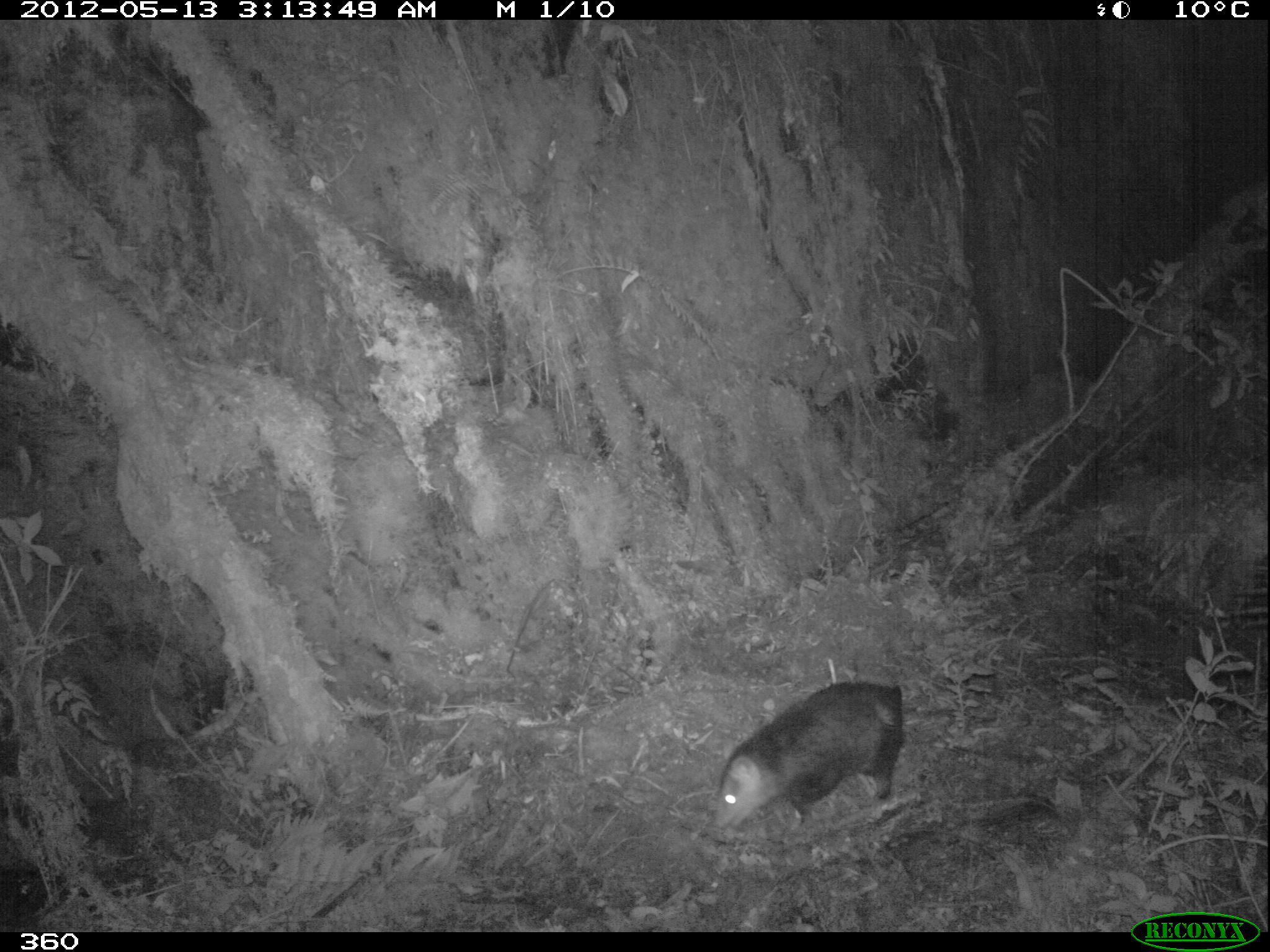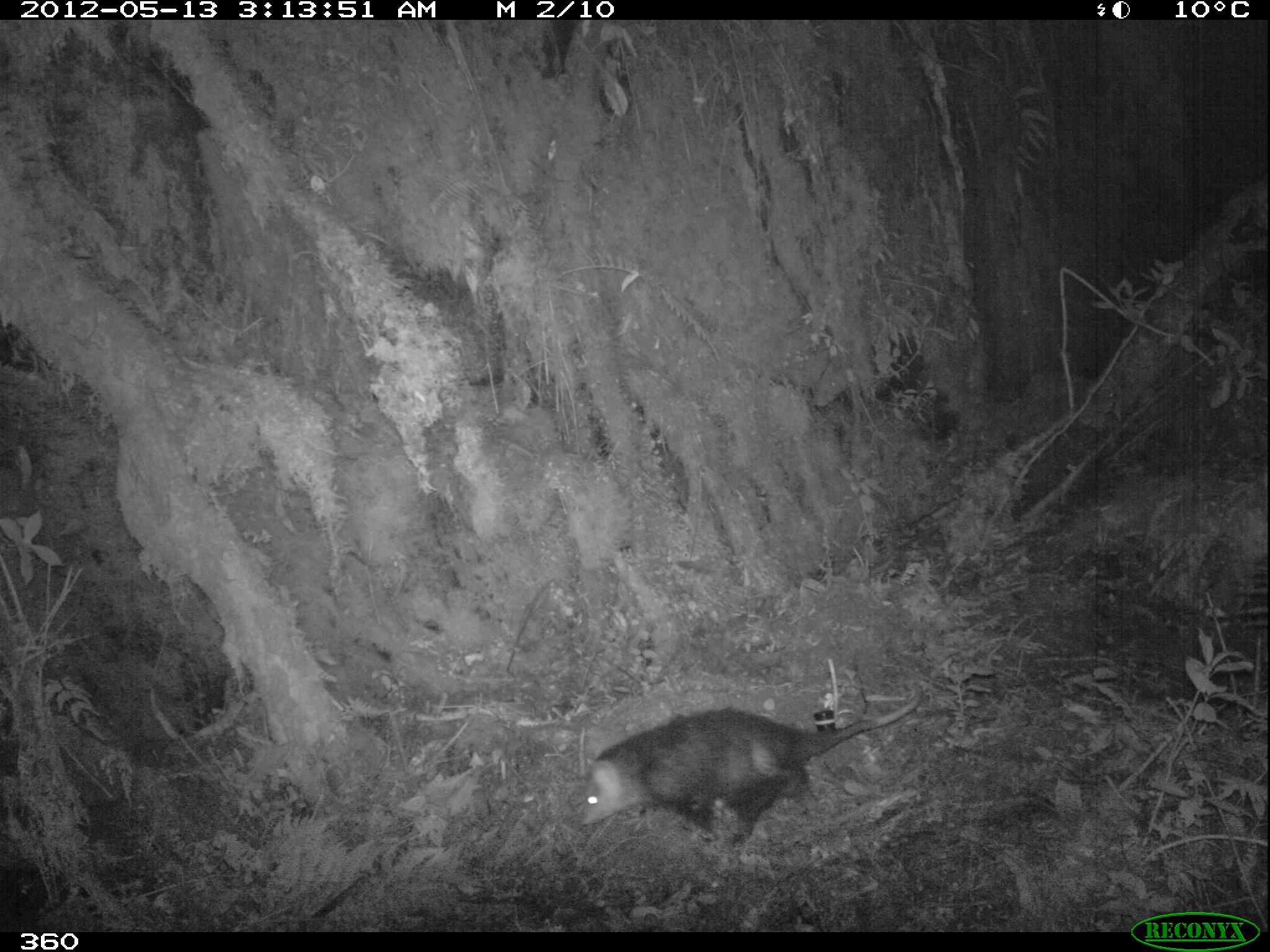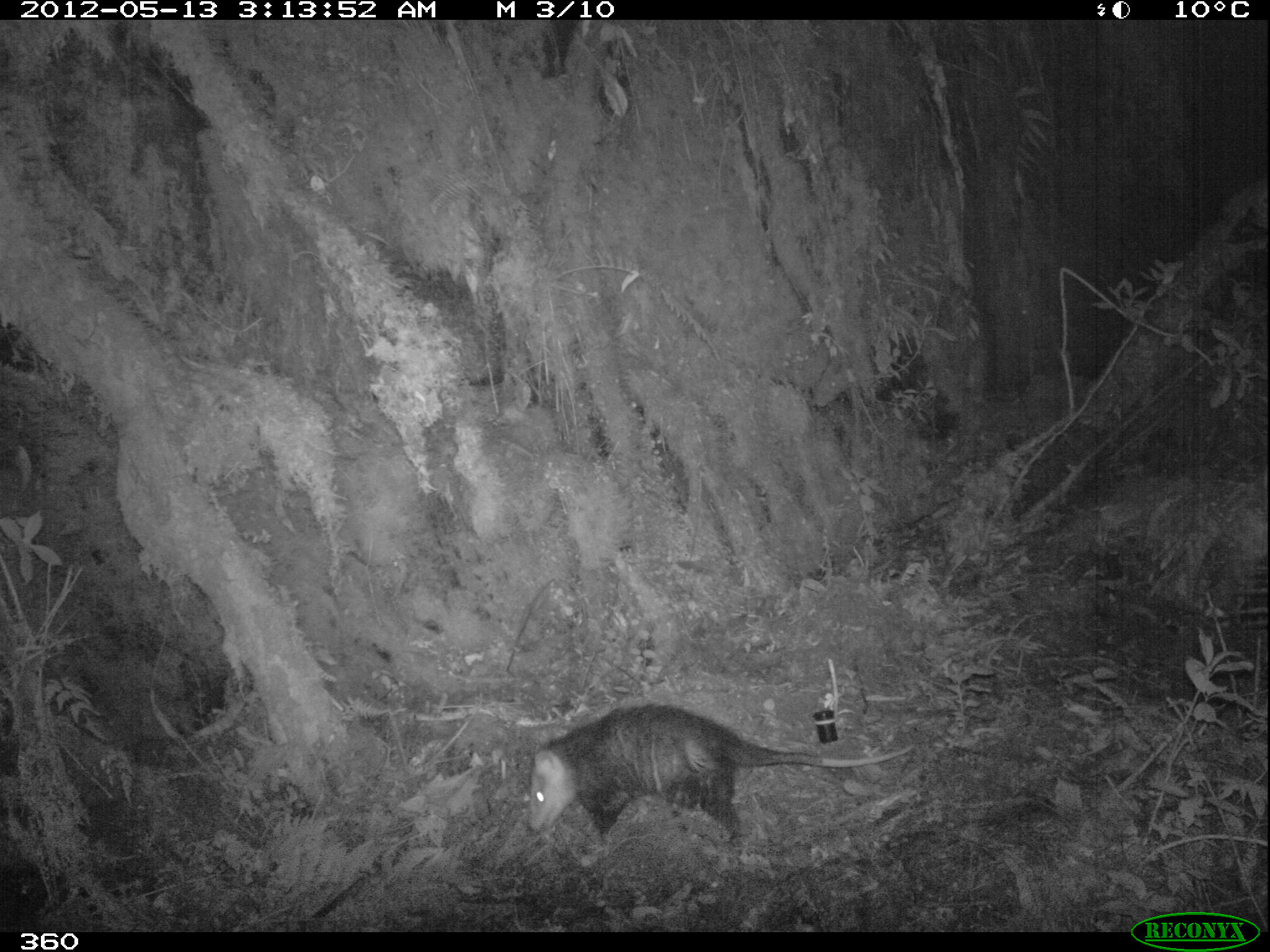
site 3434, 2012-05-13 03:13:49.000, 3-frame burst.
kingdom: Animalia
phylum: Chordata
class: Mammalia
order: Didelphimorphia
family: Didelphidae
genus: Didelphis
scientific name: Didelphis pernigra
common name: andean white-eared opossum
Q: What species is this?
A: Didelphis pernigra (andean white-eared opossum).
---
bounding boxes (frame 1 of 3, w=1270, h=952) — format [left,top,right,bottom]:
didelphis pernigra: [711,680,901,830]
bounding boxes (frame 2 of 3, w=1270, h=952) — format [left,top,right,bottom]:
didelphis pernigra: [573,694,921,855]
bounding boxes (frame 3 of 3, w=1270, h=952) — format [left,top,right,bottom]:
didelphis pernigra: [522,700,917,844]